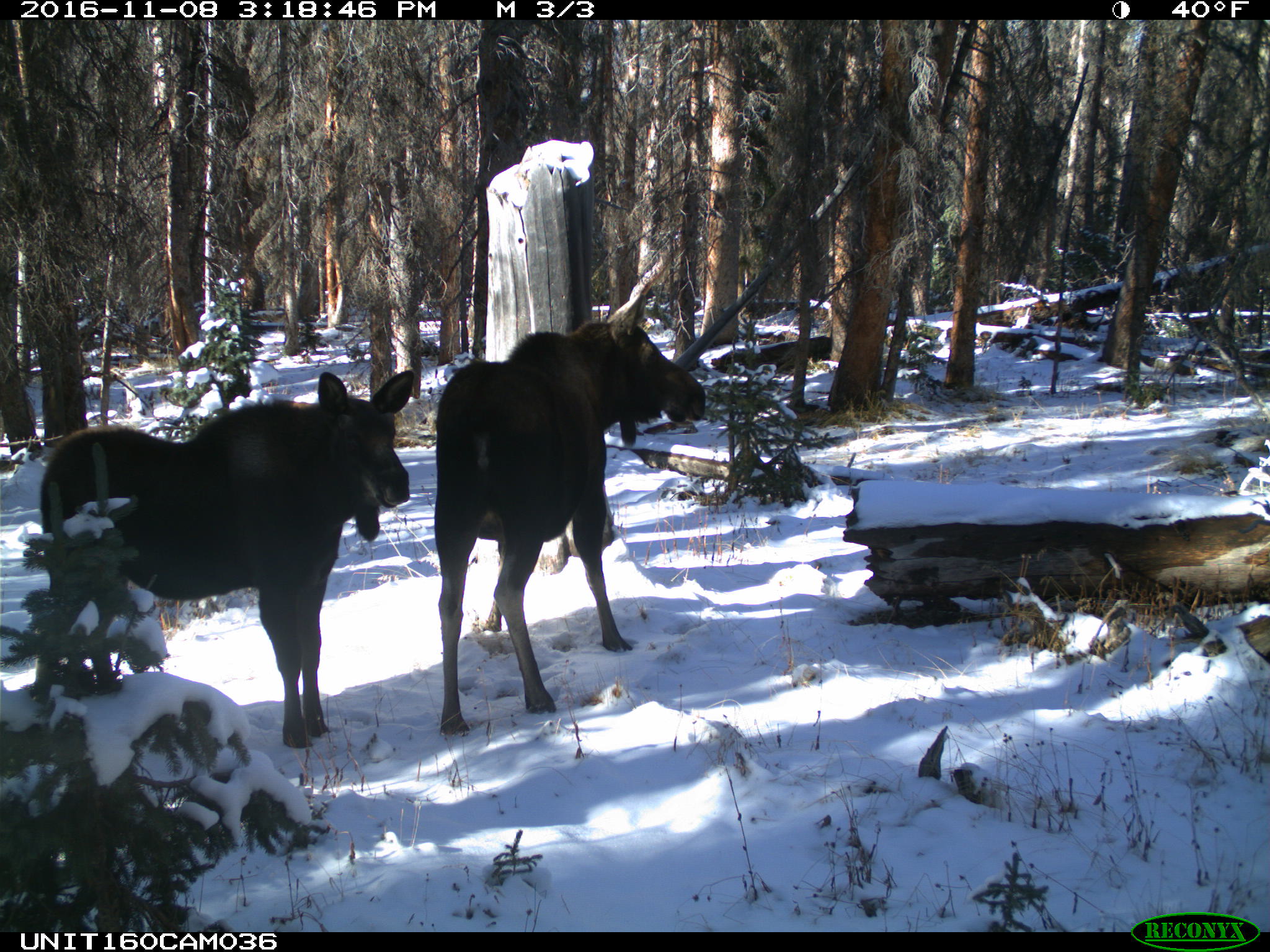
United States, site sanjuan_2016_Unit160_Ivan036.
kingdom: Animalia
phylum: Chordata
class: Mammalia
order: Artiodactyla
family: Cervidae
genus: Alces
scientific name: Alces alces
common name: moose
Alces alces (moose).